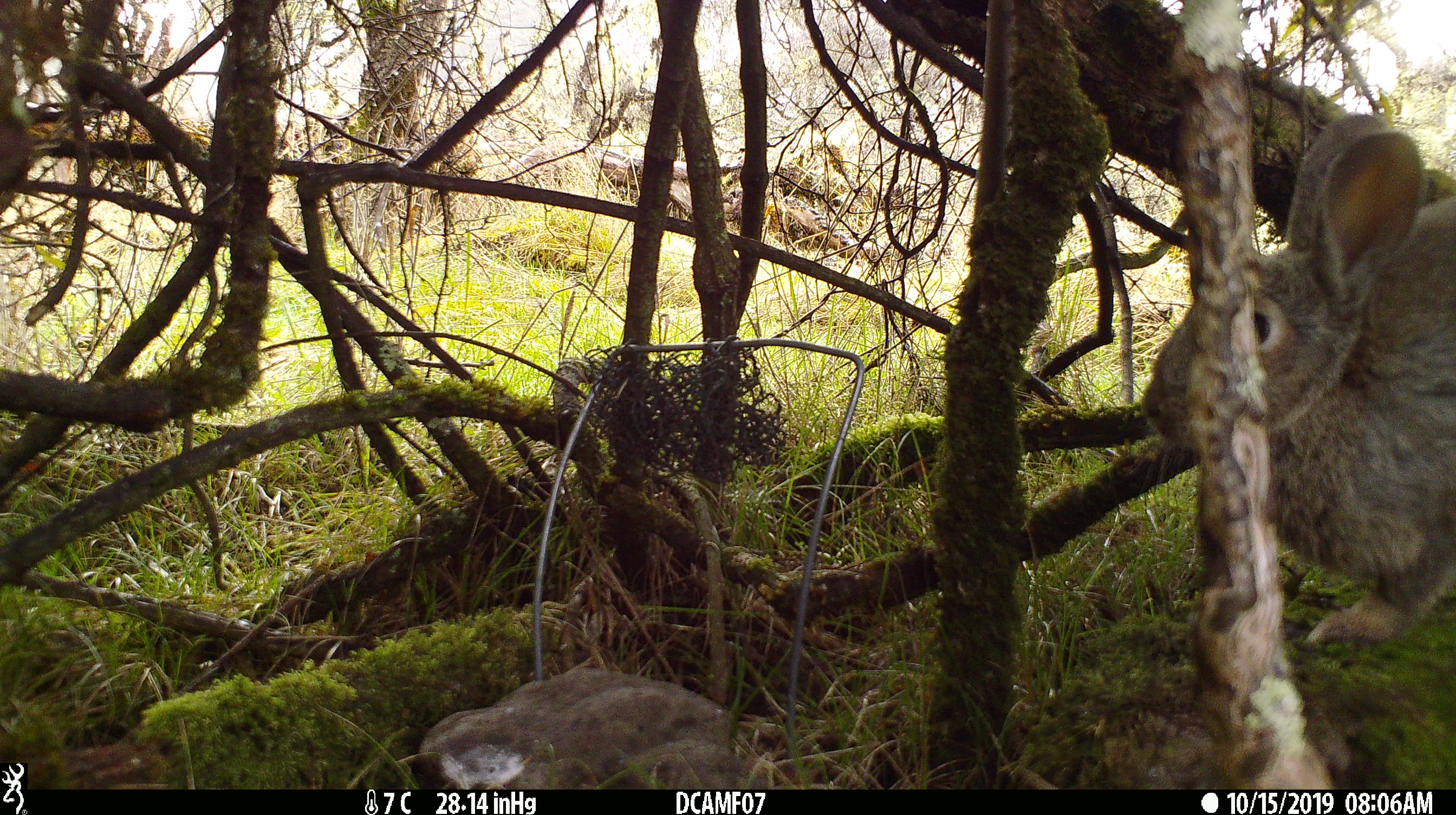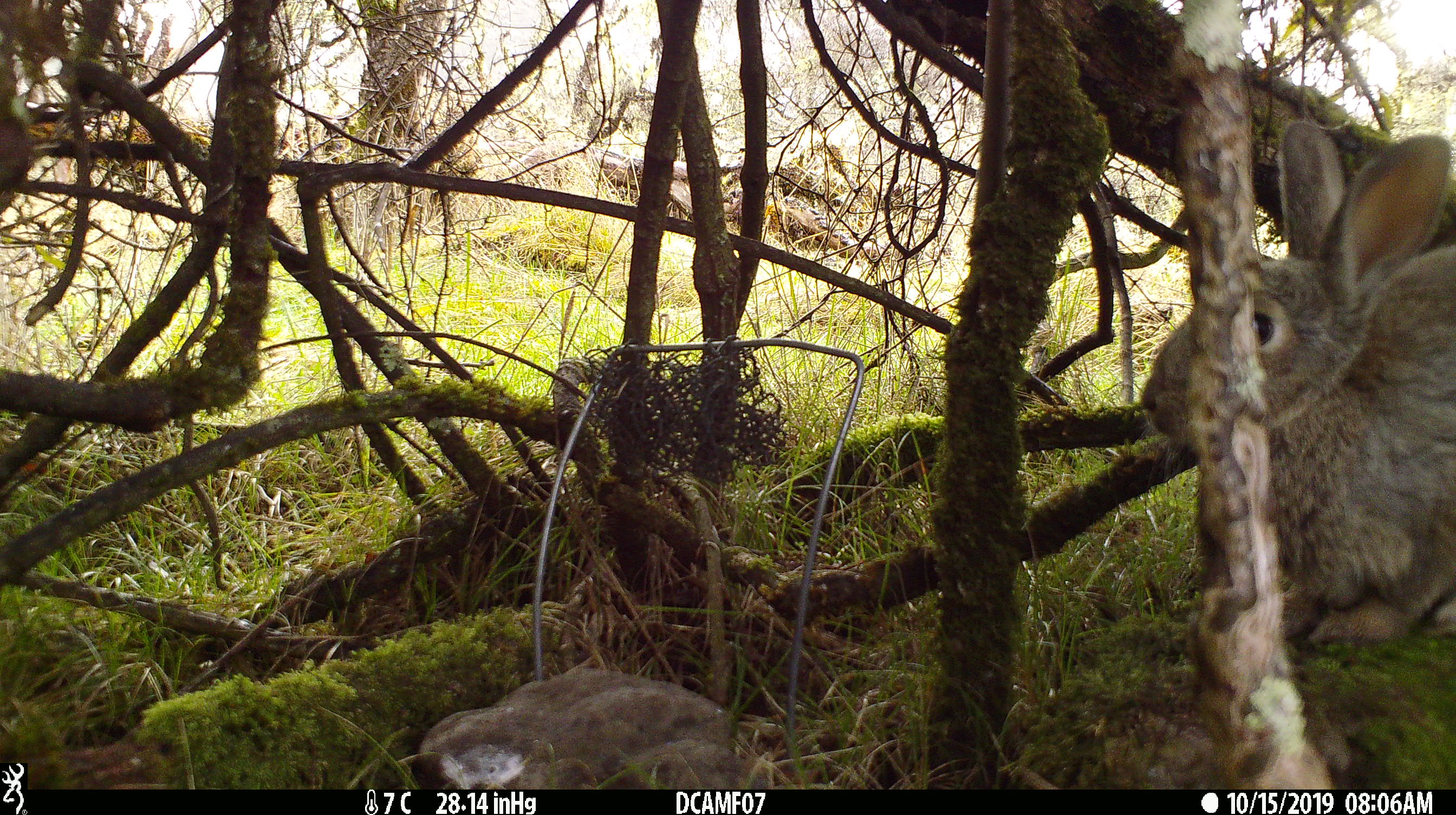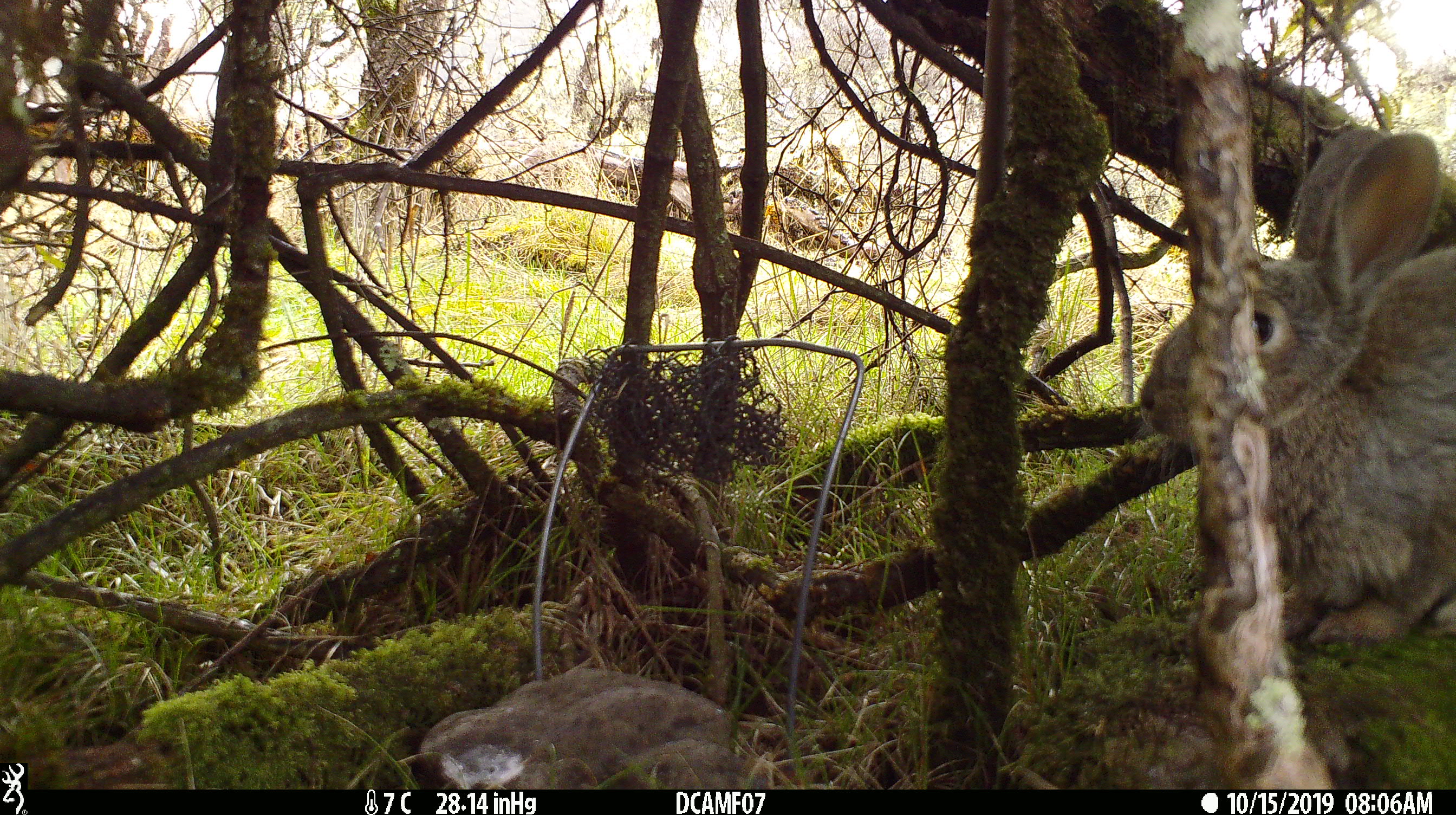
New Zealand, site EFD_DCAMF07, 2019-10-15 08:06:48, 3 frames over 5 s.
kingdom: Animalia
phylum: Chordata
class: Mammalia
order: Lagomorpha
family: Leporidae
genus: Oryctolagus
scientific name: Oryctolagus cuniculus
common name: european rabbit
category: rabbit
Rabbit (european rabbit) (Oryctolagus cuniculus).